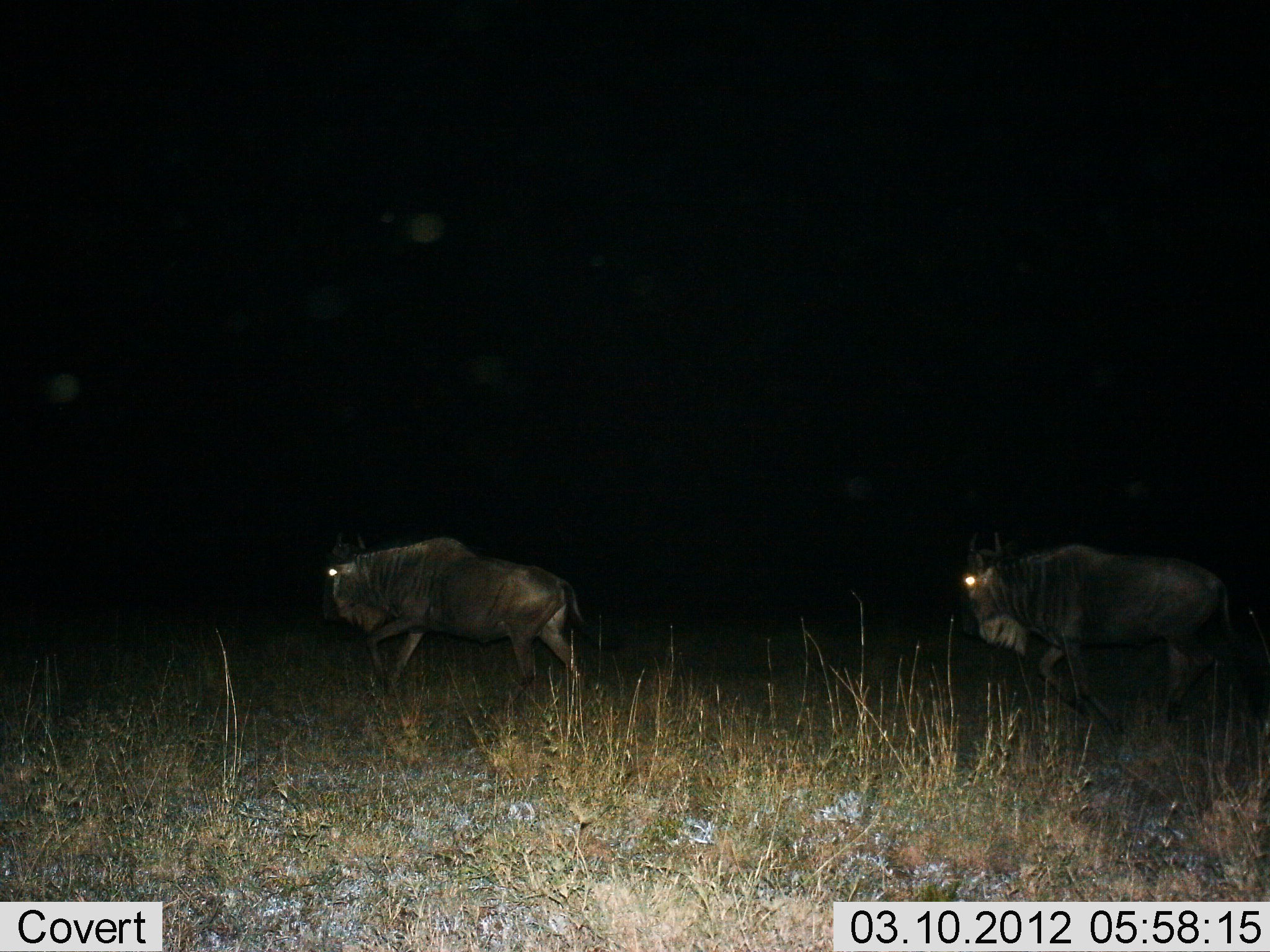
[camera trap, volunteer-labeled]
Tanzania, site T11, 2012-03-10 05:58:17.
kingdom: Animalia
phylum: Chordata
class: Mammalia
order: Artiodactyla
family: Bovidae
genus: Connochaetes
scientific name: Connochaetes taurinus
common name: blue wildebeest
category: wildebeest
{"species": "wildebeest (blue wildebeest) (Connochaetes taurinus)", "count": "2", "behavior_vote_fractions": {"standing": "6%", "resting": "0%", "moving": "94%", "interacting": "0%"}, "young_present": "0%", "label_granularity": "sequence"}